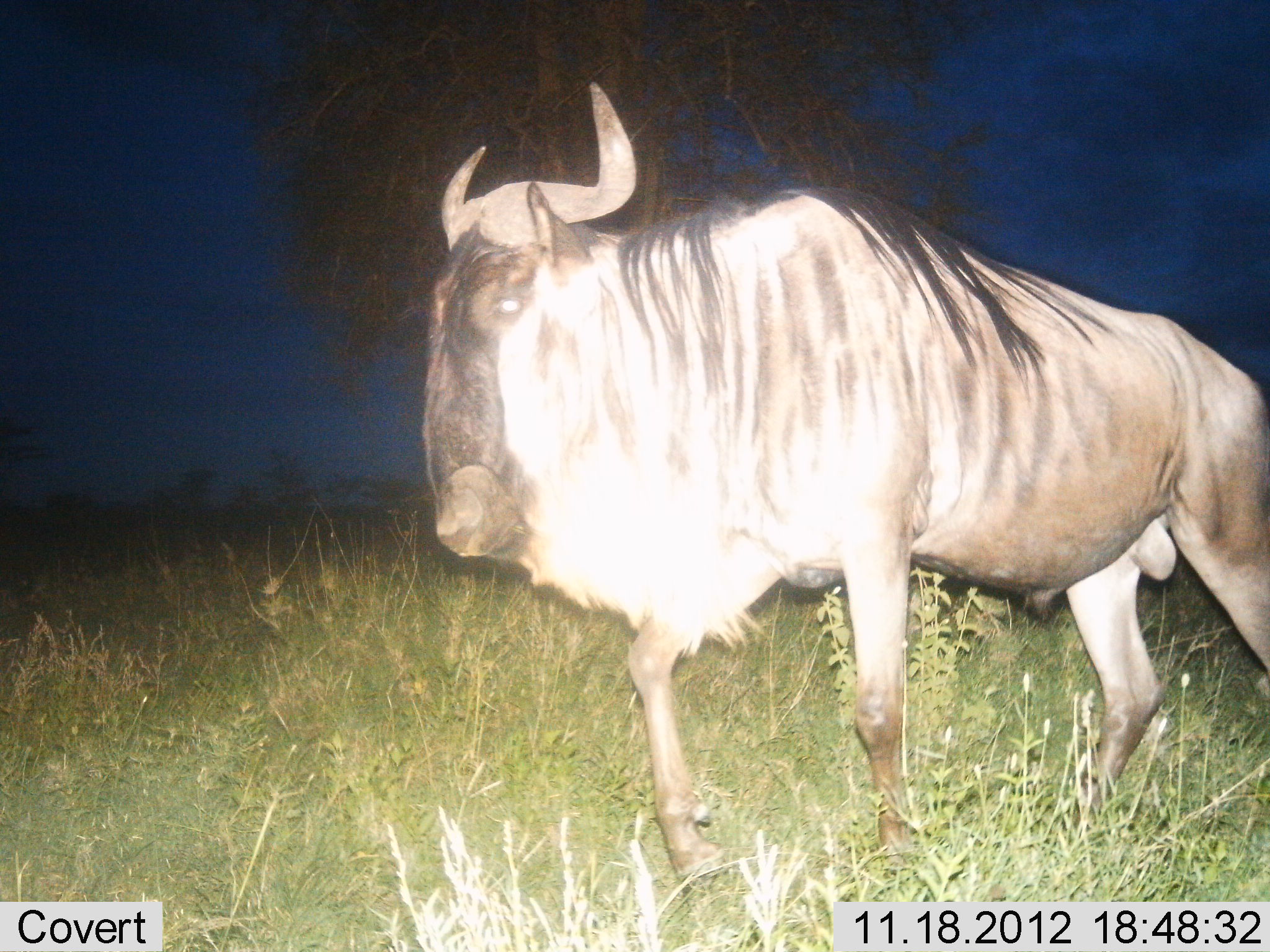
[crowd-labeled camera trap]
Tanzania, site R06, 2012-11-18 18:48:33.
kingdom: Animalia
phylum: Chordata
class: Mammalia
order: Artiodactyla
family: Bovidae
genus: Connochaetes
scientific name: Connochaetes taurinus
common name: blue wildebeest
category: wildebeest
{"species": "wildebeest (blue wildebeest) (Connochaetes taurinus)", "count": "1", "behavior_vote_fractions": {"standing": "30%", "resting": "0%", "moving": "80%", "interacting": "0%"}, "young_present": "0%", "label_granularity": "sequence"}